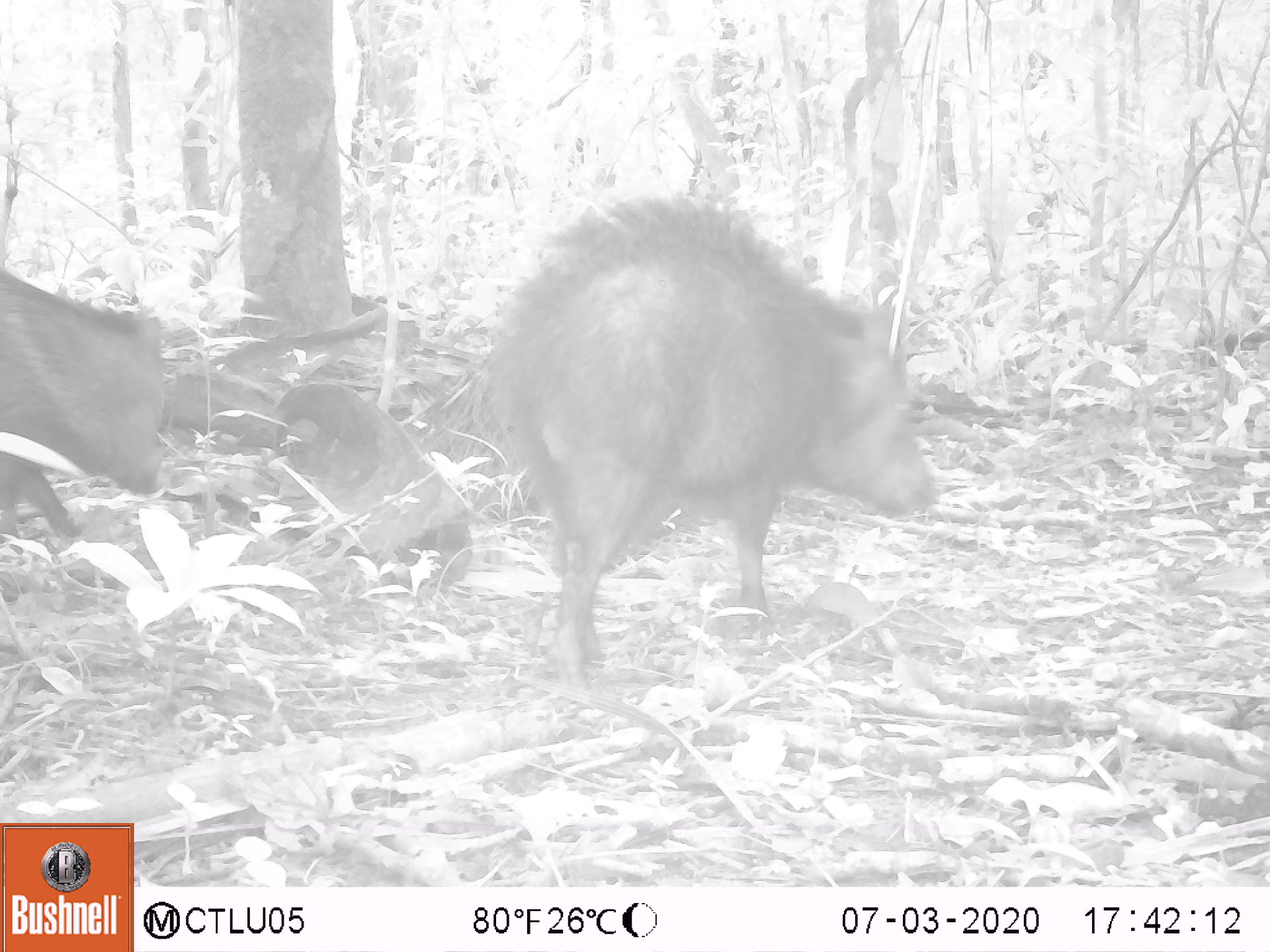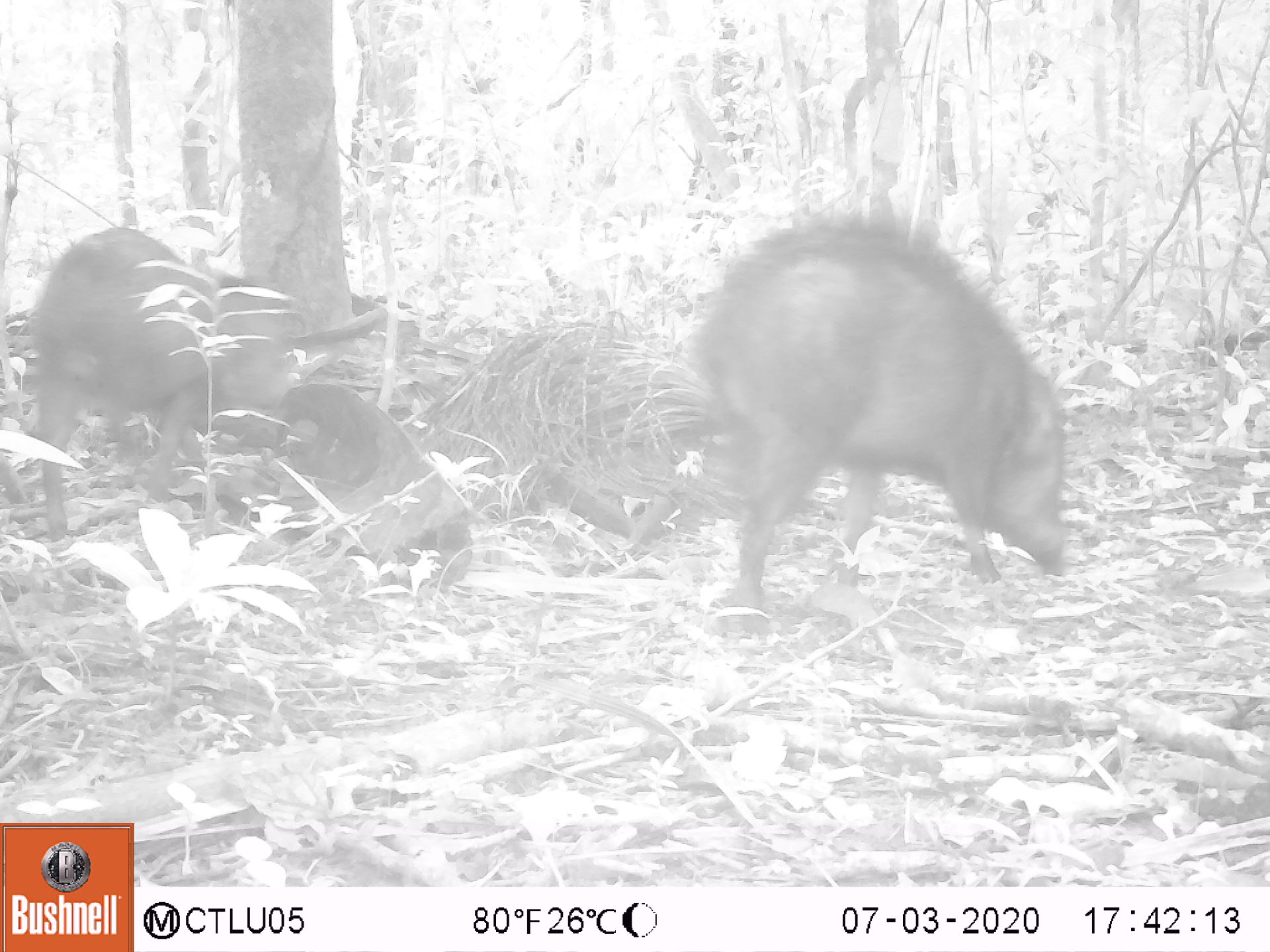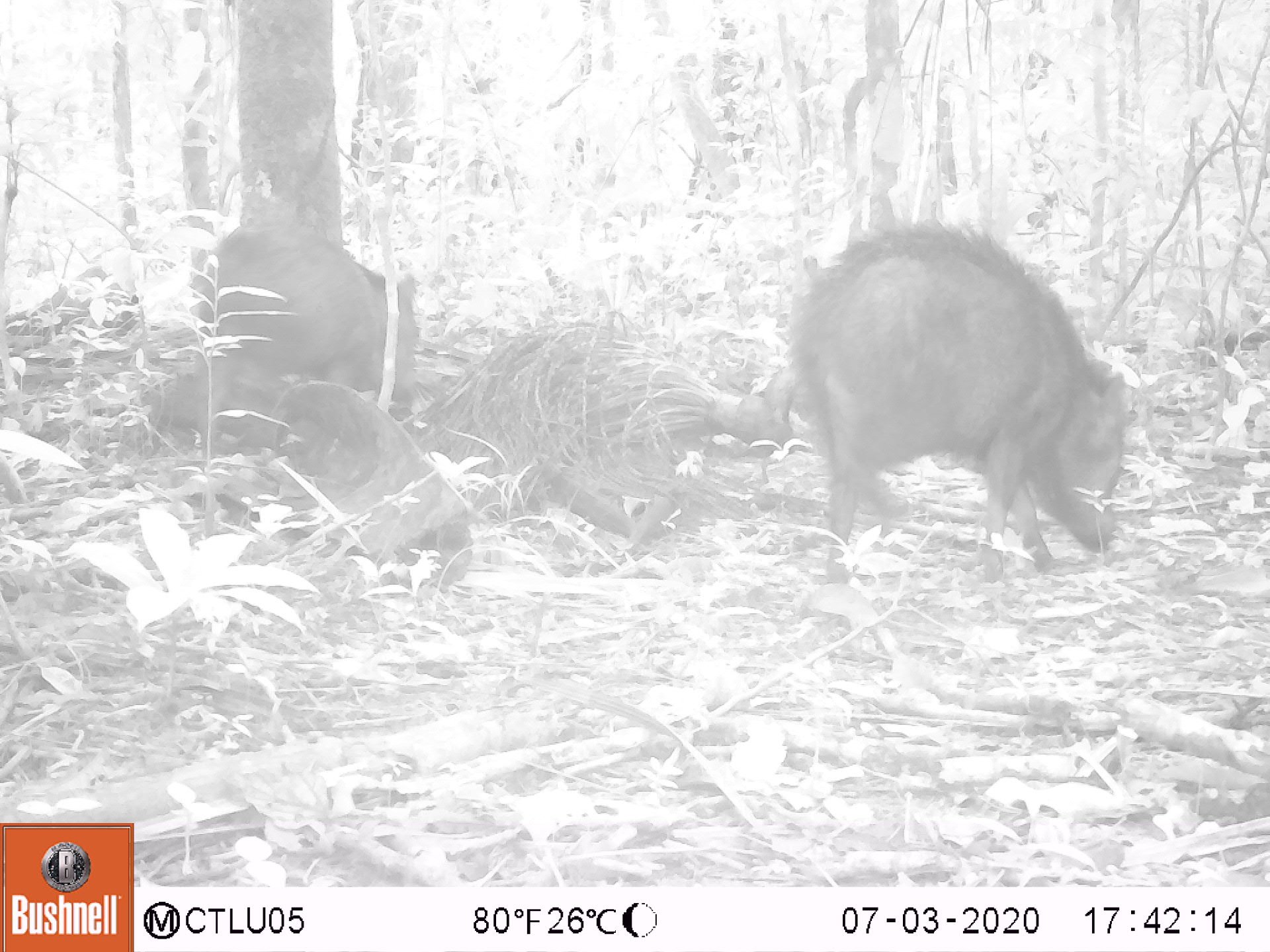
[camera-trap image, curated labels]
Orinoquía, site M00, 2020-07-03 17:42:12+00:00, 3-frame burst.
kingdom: Animalia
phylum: Chordata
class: Mammalia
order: Artiodactyla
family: Tayassuidae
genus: Pecari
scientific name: Pecari tajacu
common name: collared peccary